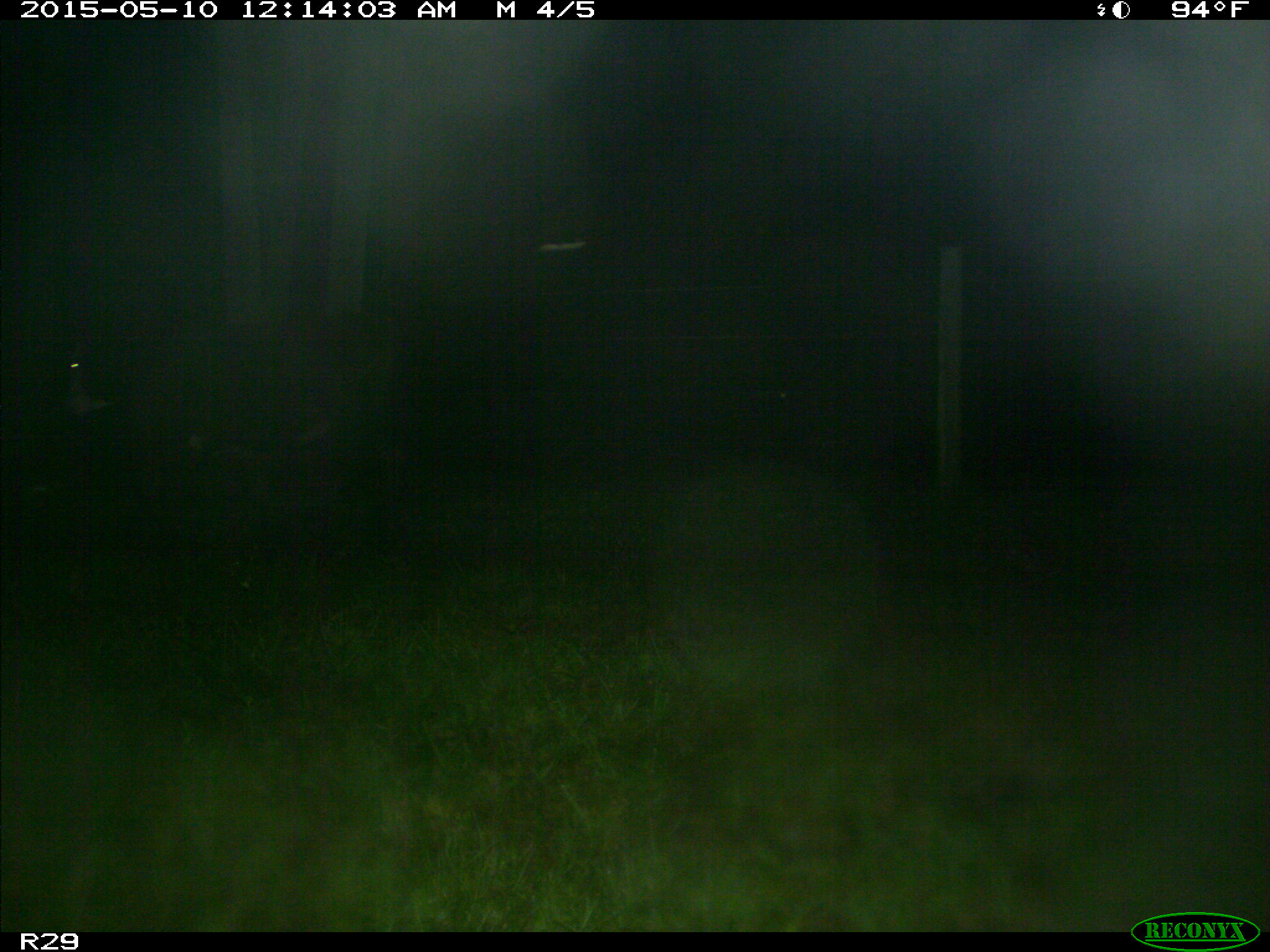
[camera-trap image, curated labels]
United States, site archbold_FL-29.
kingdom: Animalia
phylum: Chordata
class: Mammalia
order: Artiodactyla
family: Bovidae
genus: Bos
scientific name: Bos taurus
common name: domestic cow